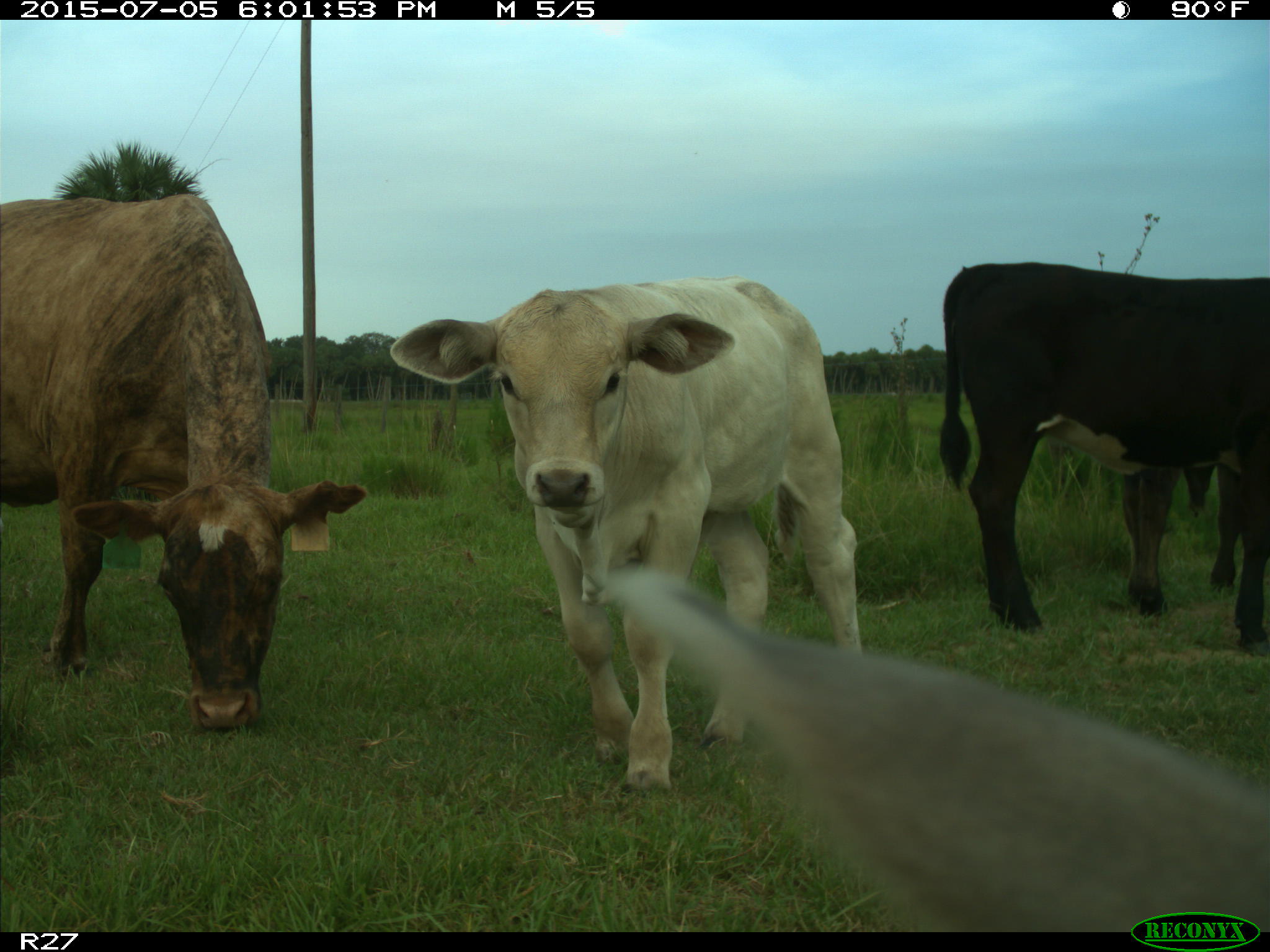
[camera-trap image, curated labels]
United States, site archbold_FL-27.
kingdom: Animalia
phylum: Chordata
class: Mammalia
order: Artiodactyla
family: Bovidae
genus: Bos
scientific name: Bos taurus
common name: domestic cow